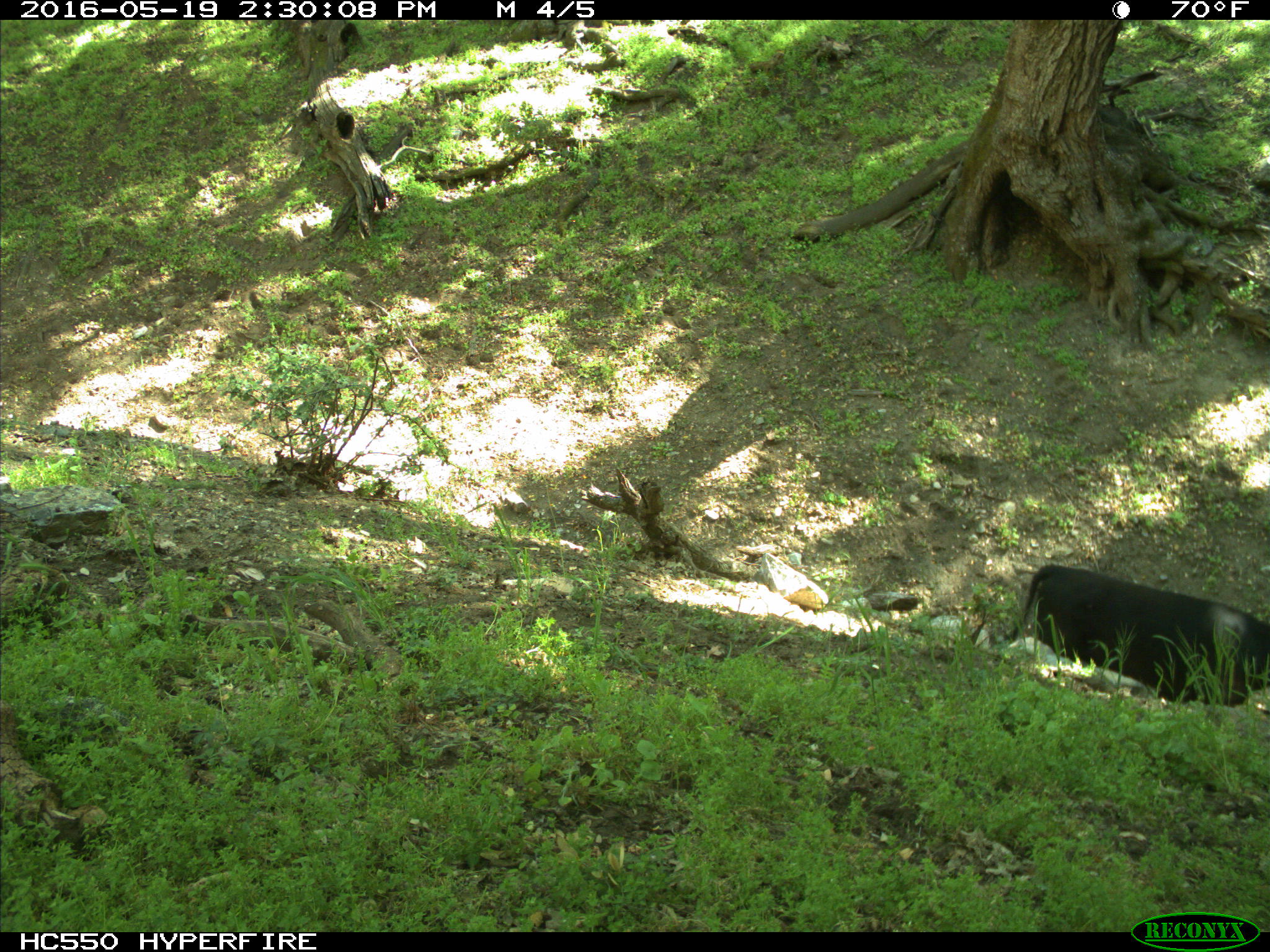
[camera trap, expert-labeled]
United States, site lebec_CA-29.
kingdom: Animalia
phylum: Chordata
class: Mammalia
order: Artiodactyla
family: Bovidae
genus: Bos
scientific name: Bos taurus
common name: domestic cow